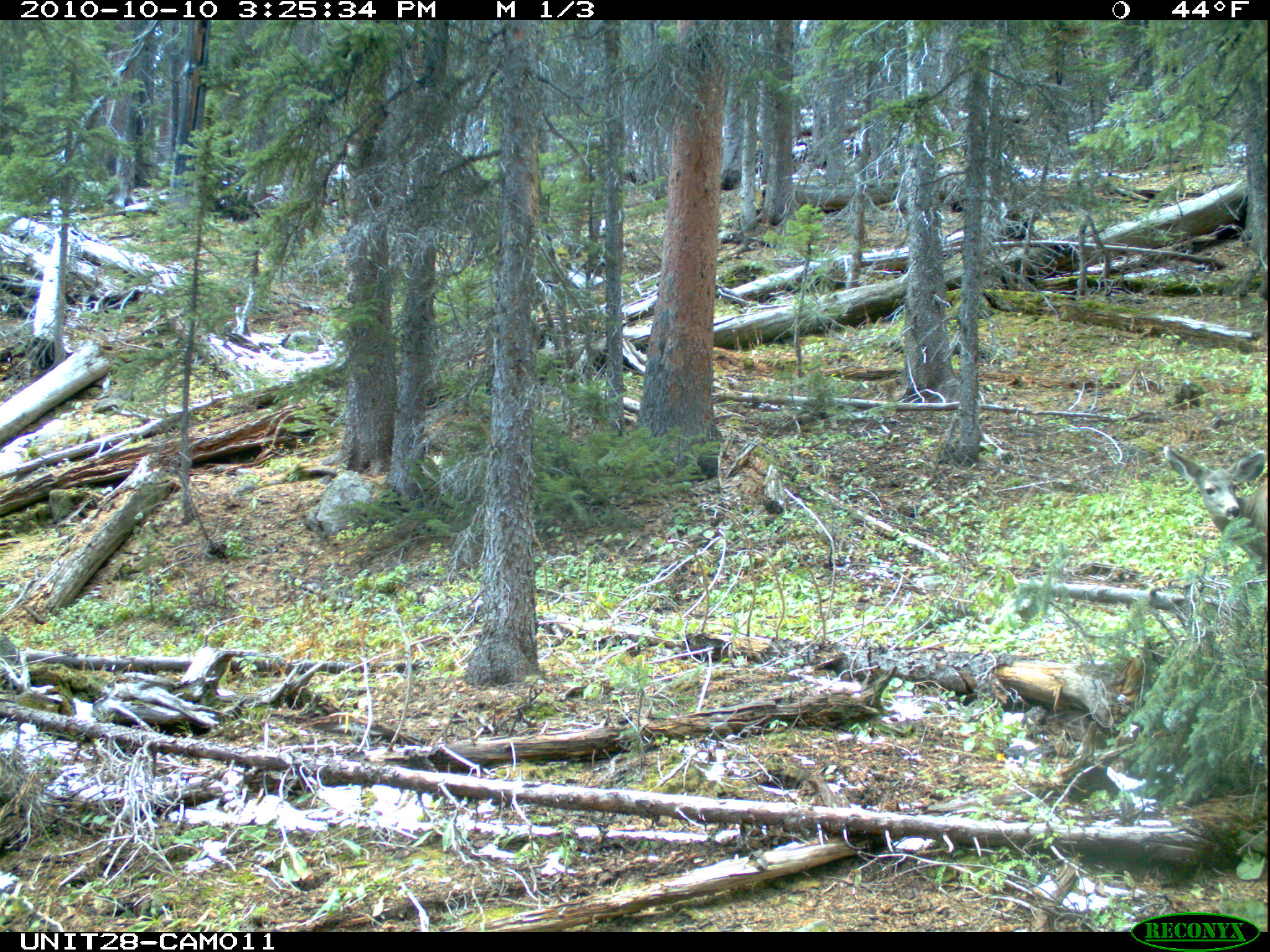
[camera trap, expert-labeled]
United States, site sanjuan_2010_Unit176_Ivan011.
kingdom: Animalia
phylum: Chordata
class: Mammalia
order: Artiodactyla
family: Cervidae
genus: Odocoileus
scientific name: Odocoileus hemionus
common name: mule deer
Odocoileus hemionus (mule deer).